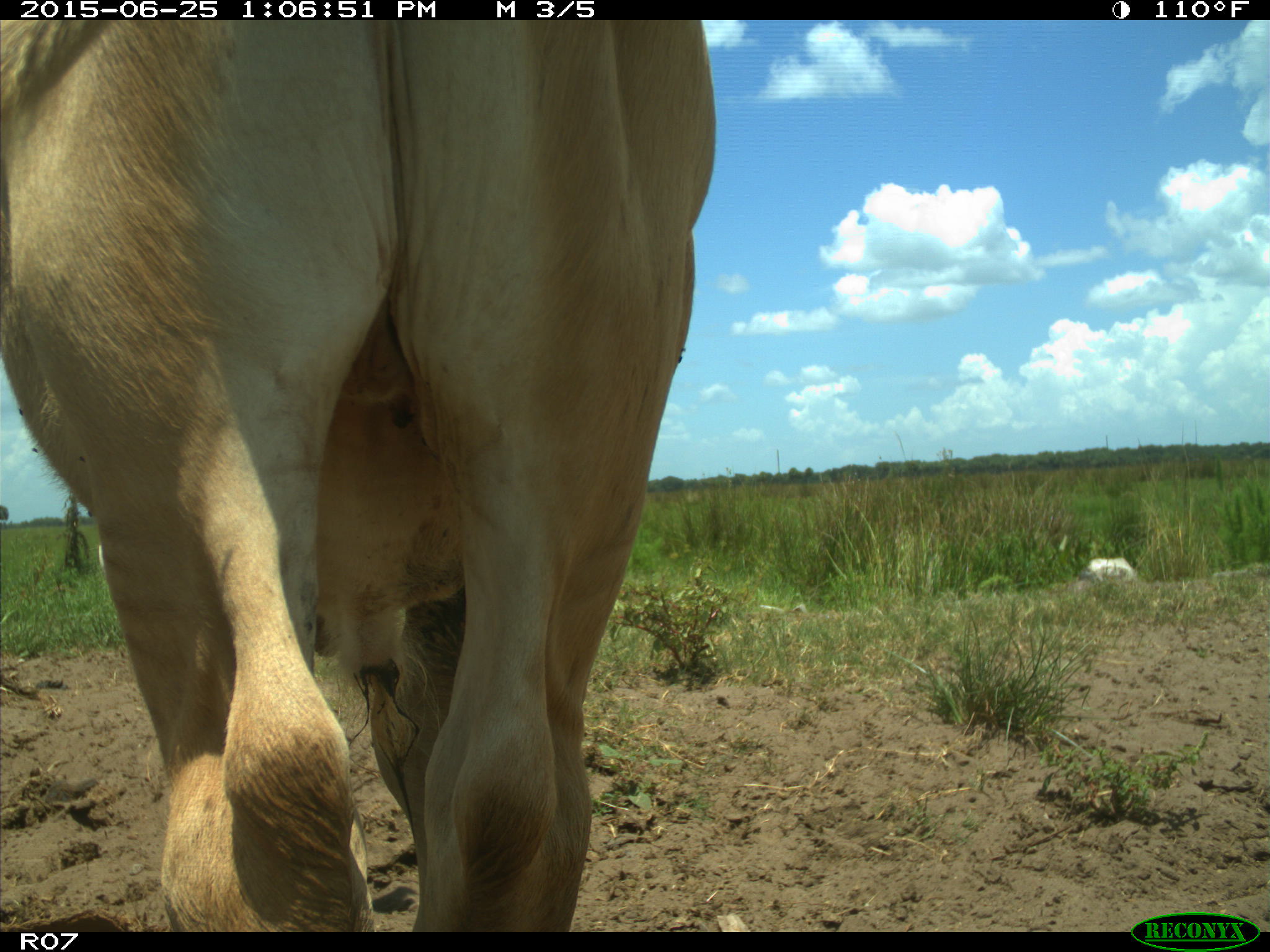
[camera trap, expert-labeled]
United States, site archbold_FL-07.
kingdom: Animalia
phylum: Chordata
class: Mammalia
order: Artiodactyla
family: Bovidae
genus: Bos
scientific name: Bos taurus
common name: domestic cow